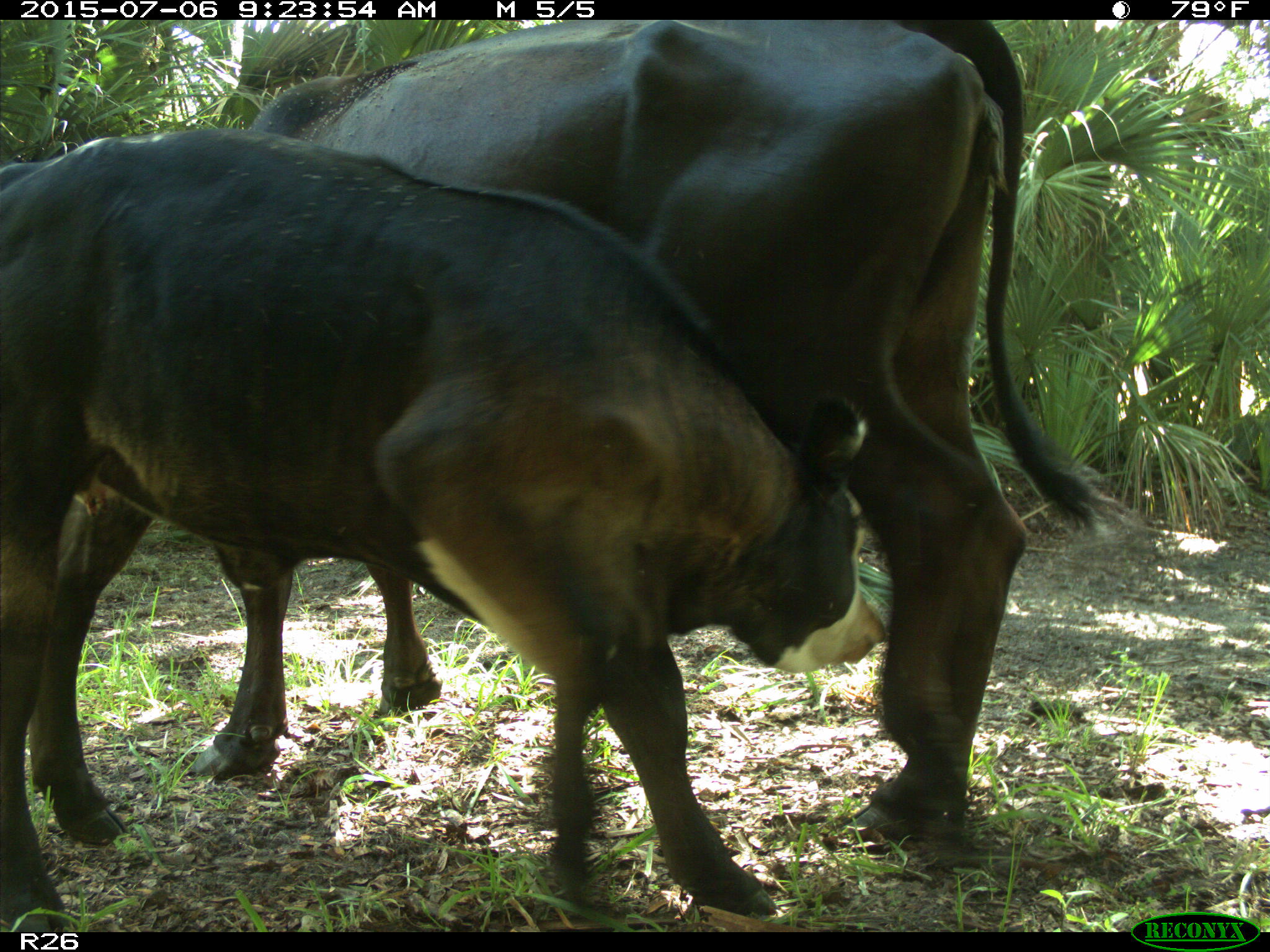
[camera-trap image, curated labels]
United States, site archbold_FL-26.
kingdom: Animalia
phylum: Chordata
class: Mammalia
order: Artiodactyla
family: Bovidae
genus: Bos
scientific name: Bos taurus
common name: domestic cow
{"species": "Bos taurus (domestic cow)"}